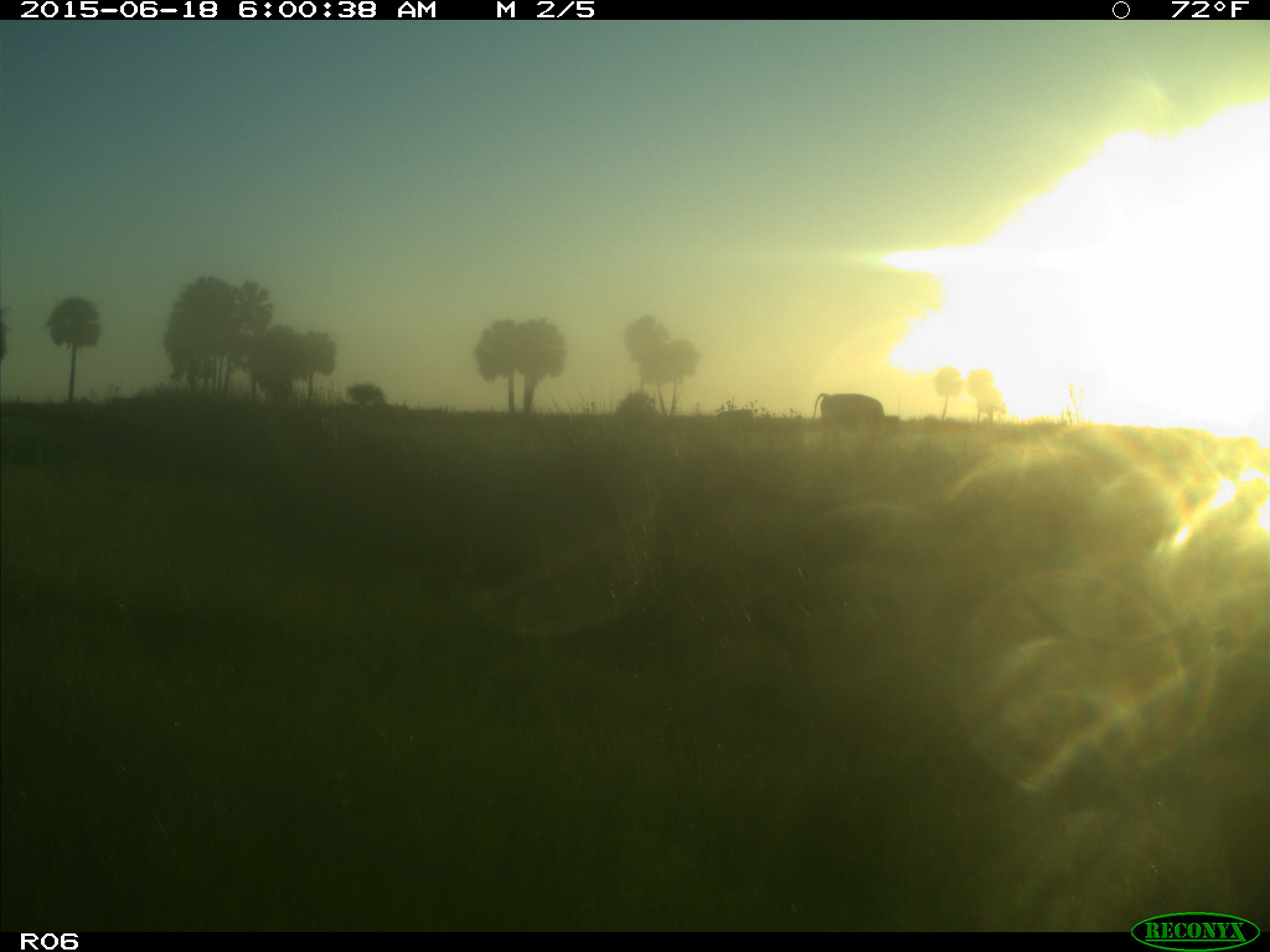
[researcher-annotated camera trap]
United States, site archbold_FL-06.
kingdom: Animalia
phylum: Chordata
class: Mammalia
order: Artiodactyla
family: Bovidae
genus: Bos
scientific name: Bos taurus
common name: domestic cow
Bos taurus (domestic cow).